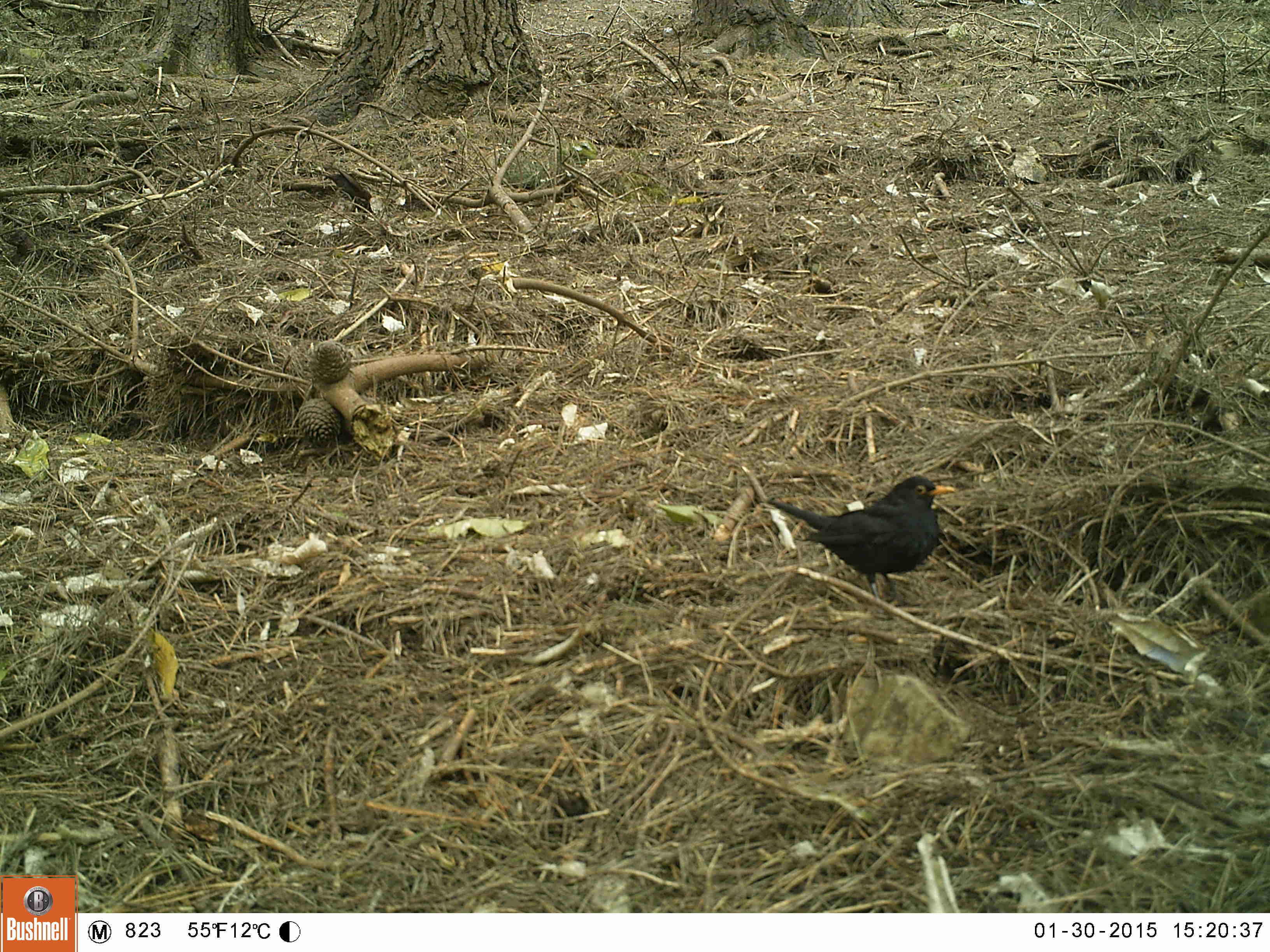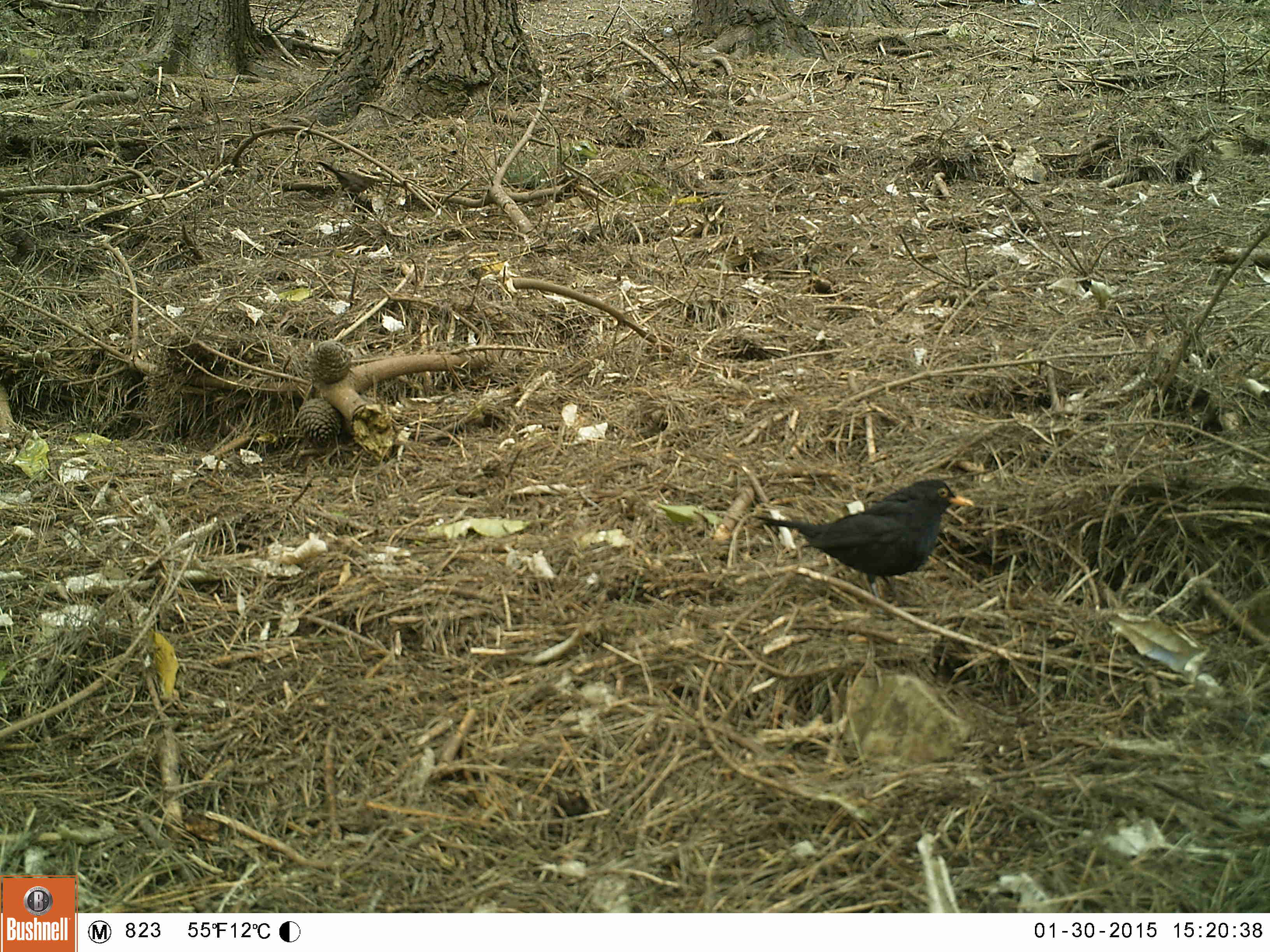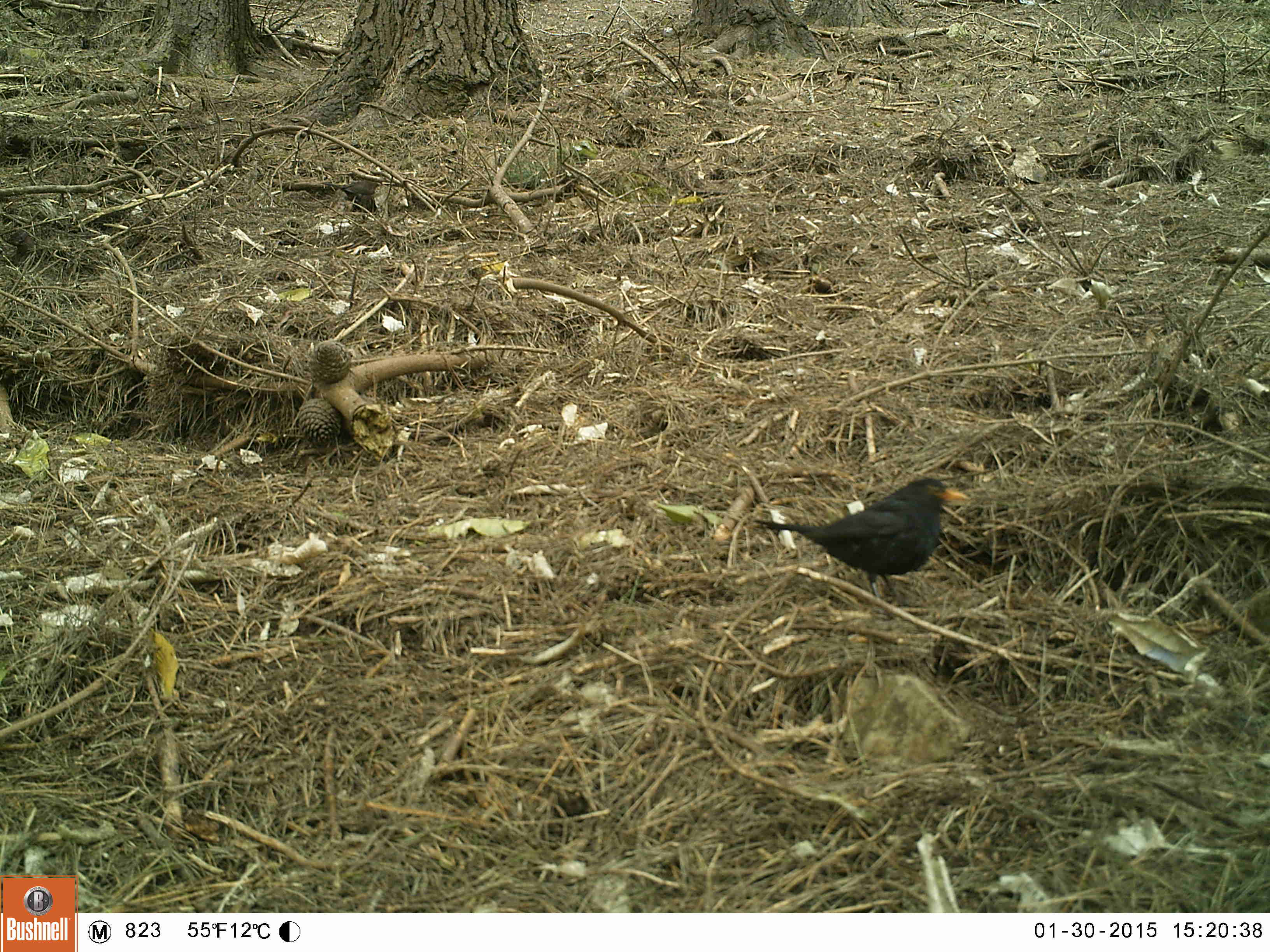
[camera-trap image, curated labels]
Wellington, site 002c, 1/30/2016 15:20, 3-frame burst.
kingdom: Animalia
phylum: Chordata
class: Aves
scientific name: Aves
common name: bird